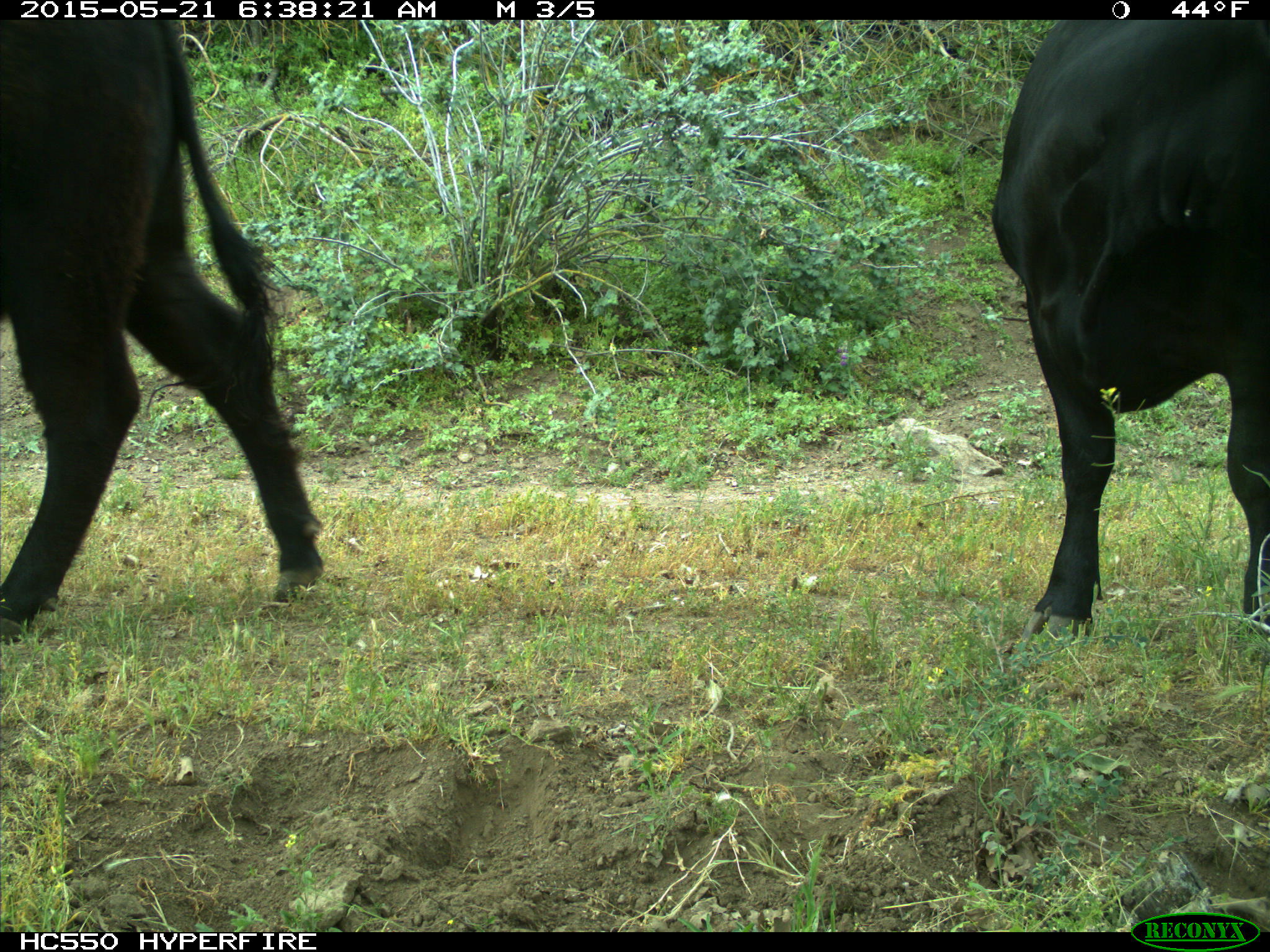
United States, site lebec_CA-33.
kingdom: Animalia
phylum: Chordata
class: Mammalia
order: Artiodactyla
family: Bovidae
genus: Bos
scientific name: Bos taurus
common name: domestic cow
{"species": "Bos taurus (domestic cow)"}